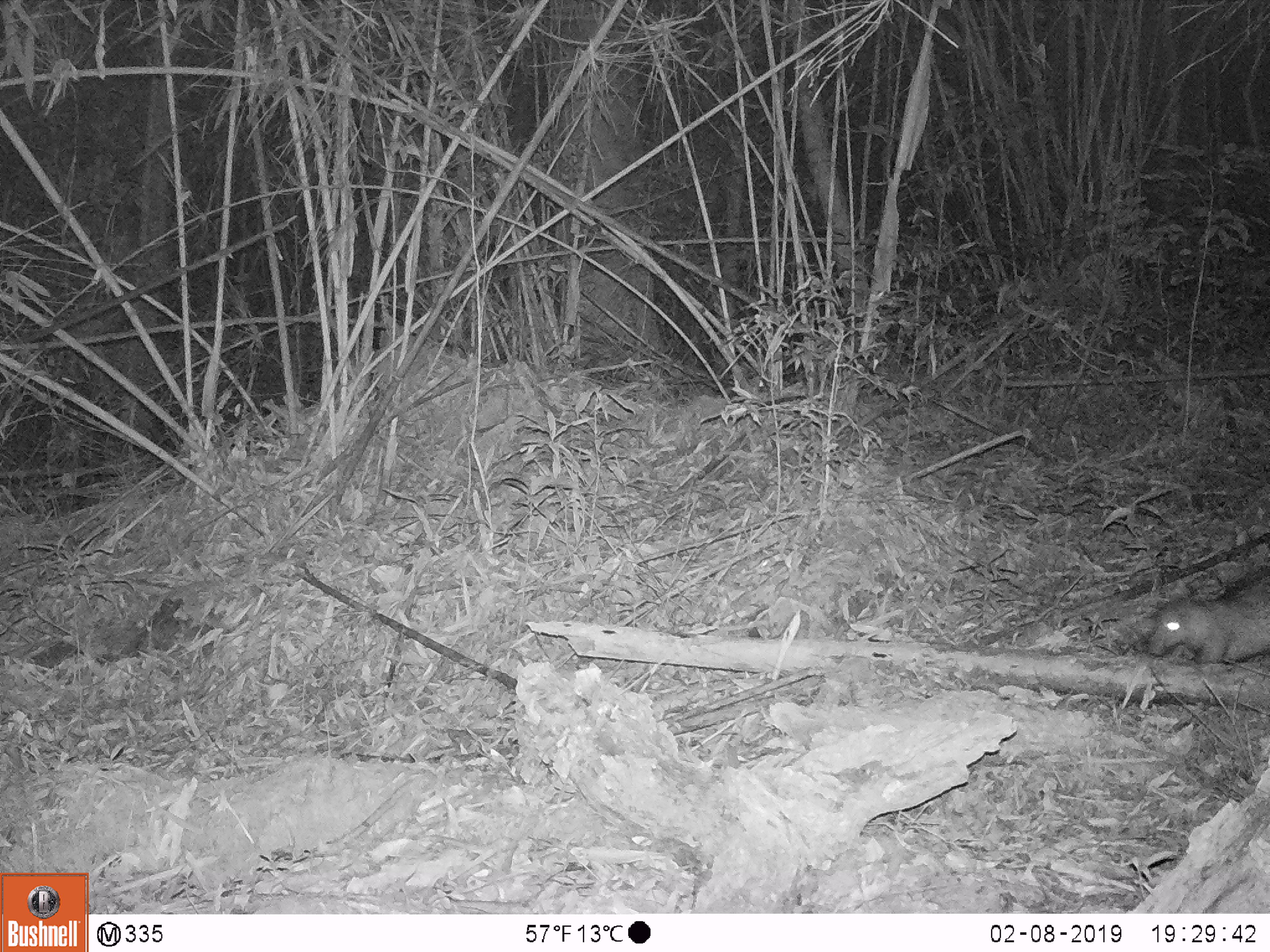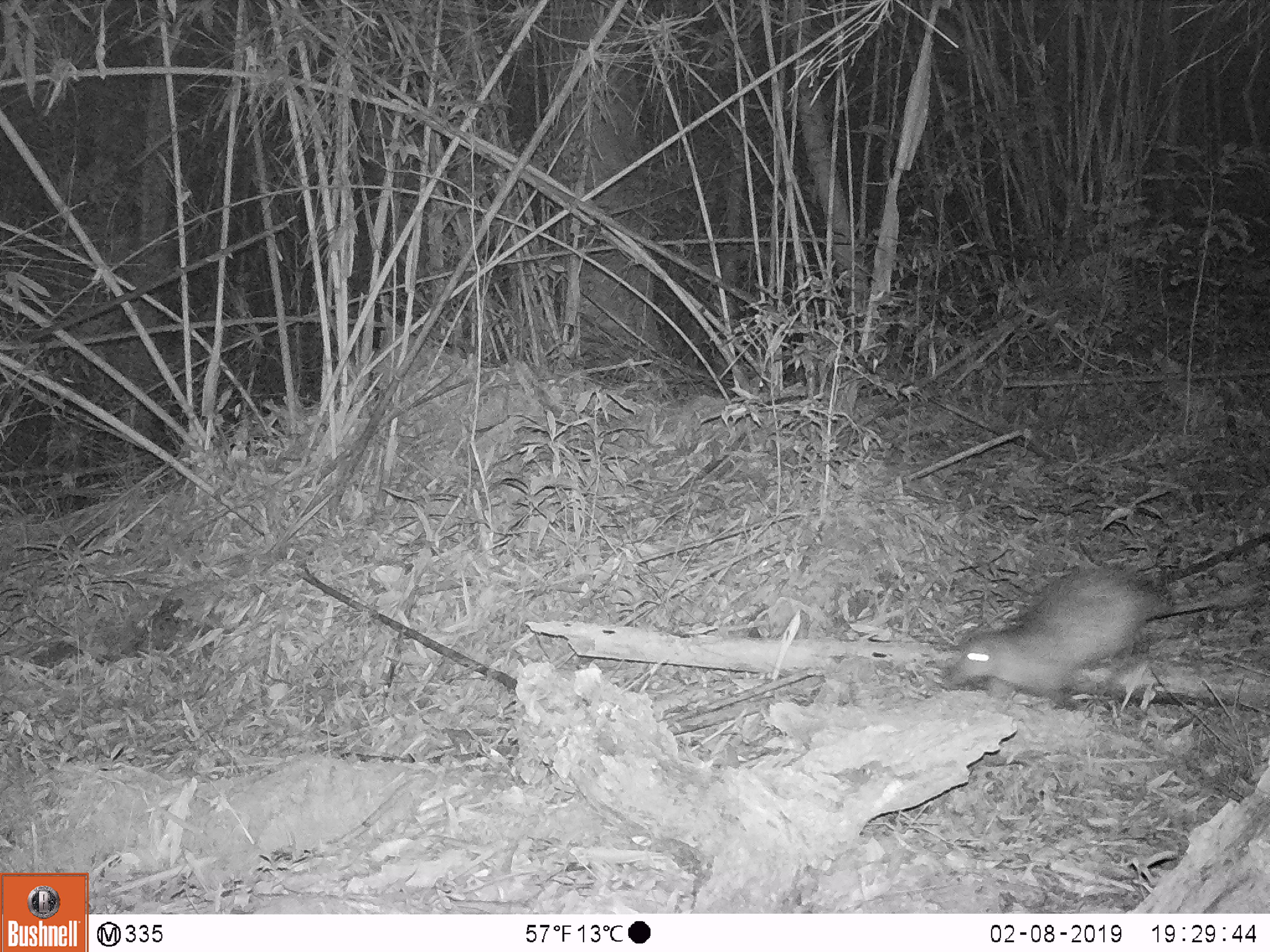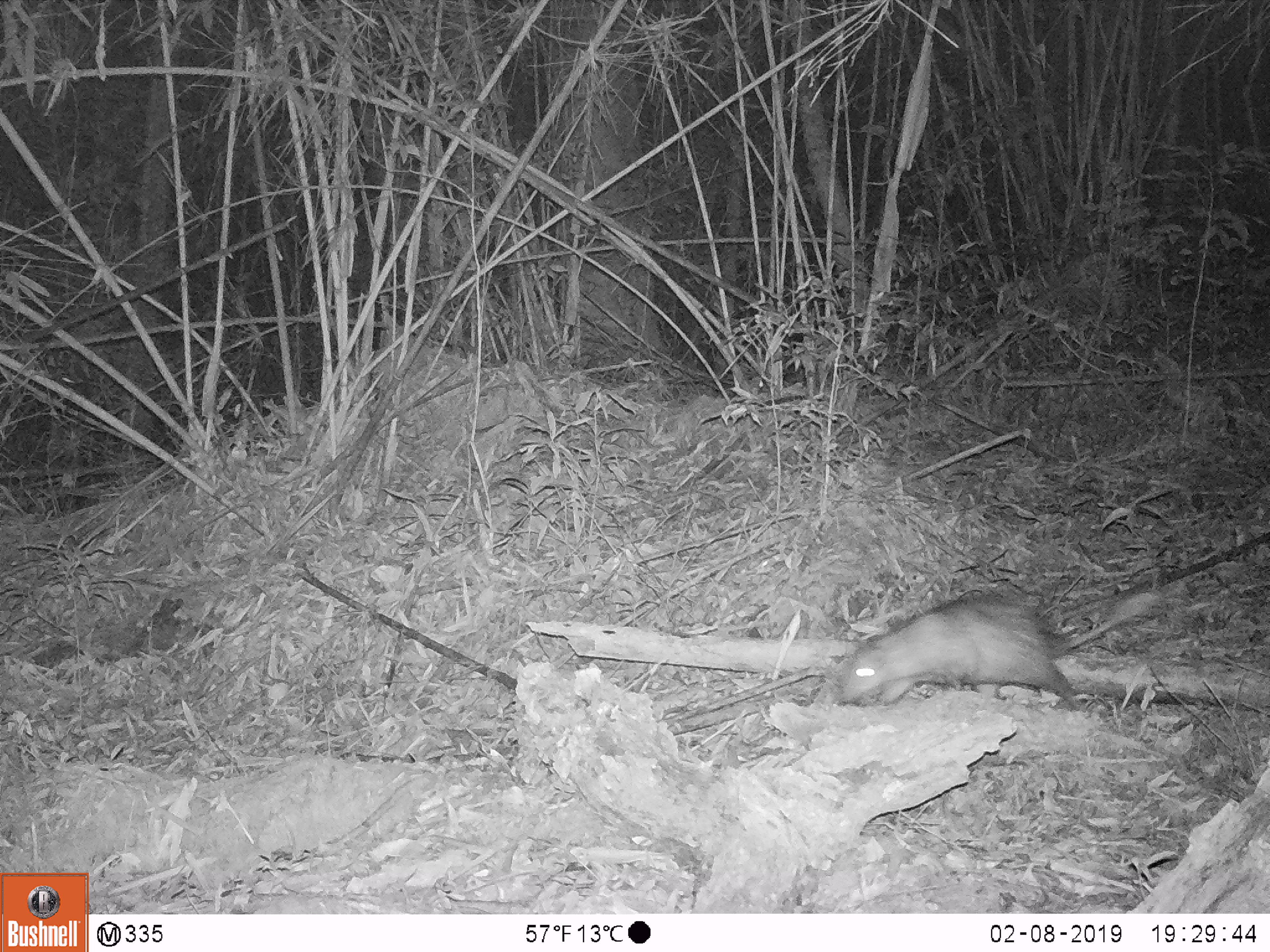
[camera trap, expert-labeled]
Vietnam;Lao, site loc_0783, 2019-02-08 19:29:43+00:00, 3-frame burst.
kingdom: Animalia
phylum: Chordata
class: Mammalia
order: Rodentia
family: Hystricidae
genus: Atherurus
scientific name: Atherurus macrourus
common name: asiatic brush-tailed porcupine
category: asiatic brush tailed porcupine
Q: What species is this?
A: Asiatic brush tailed porcupine (asiatic brush-tailed porcupine) (Atherurus macrourus).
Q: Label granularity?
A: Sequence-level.